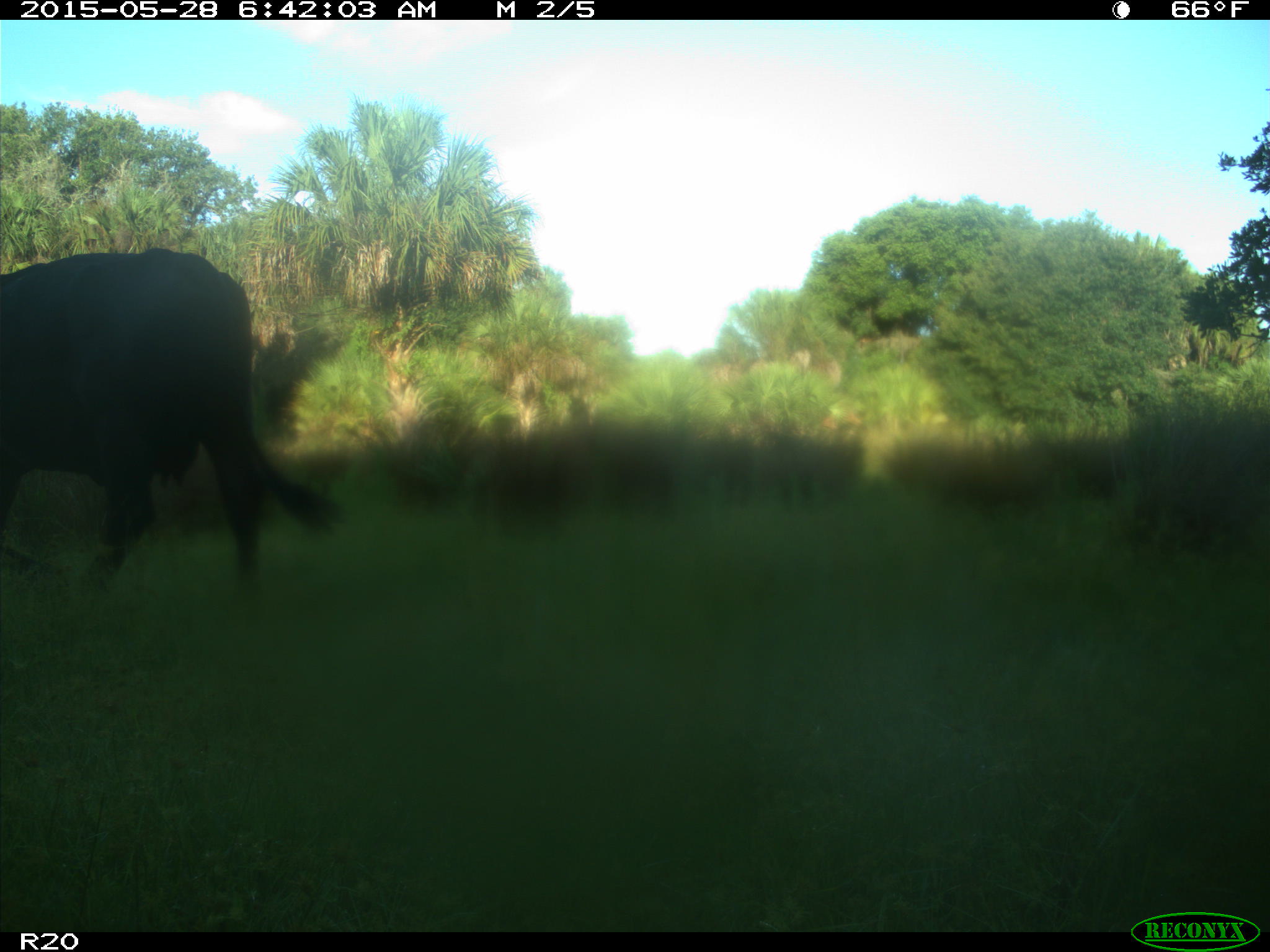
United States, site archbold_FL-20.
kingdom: Animalia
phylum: Chordata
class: Mammalia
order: Artiodactyla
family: Bovidae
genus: Bos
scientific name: Bos taurus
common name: domestic cow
Bos taurus (domestic cow).